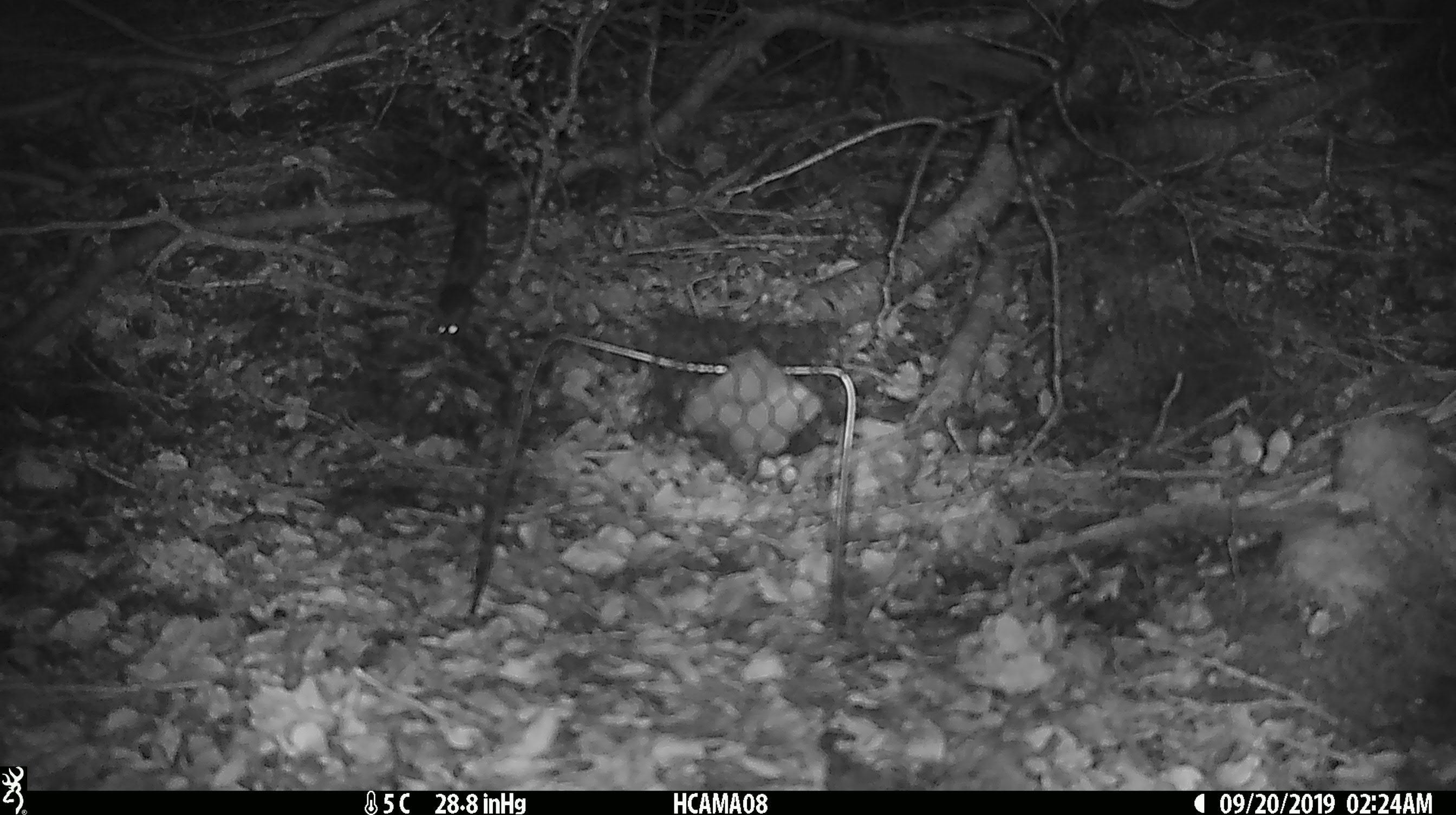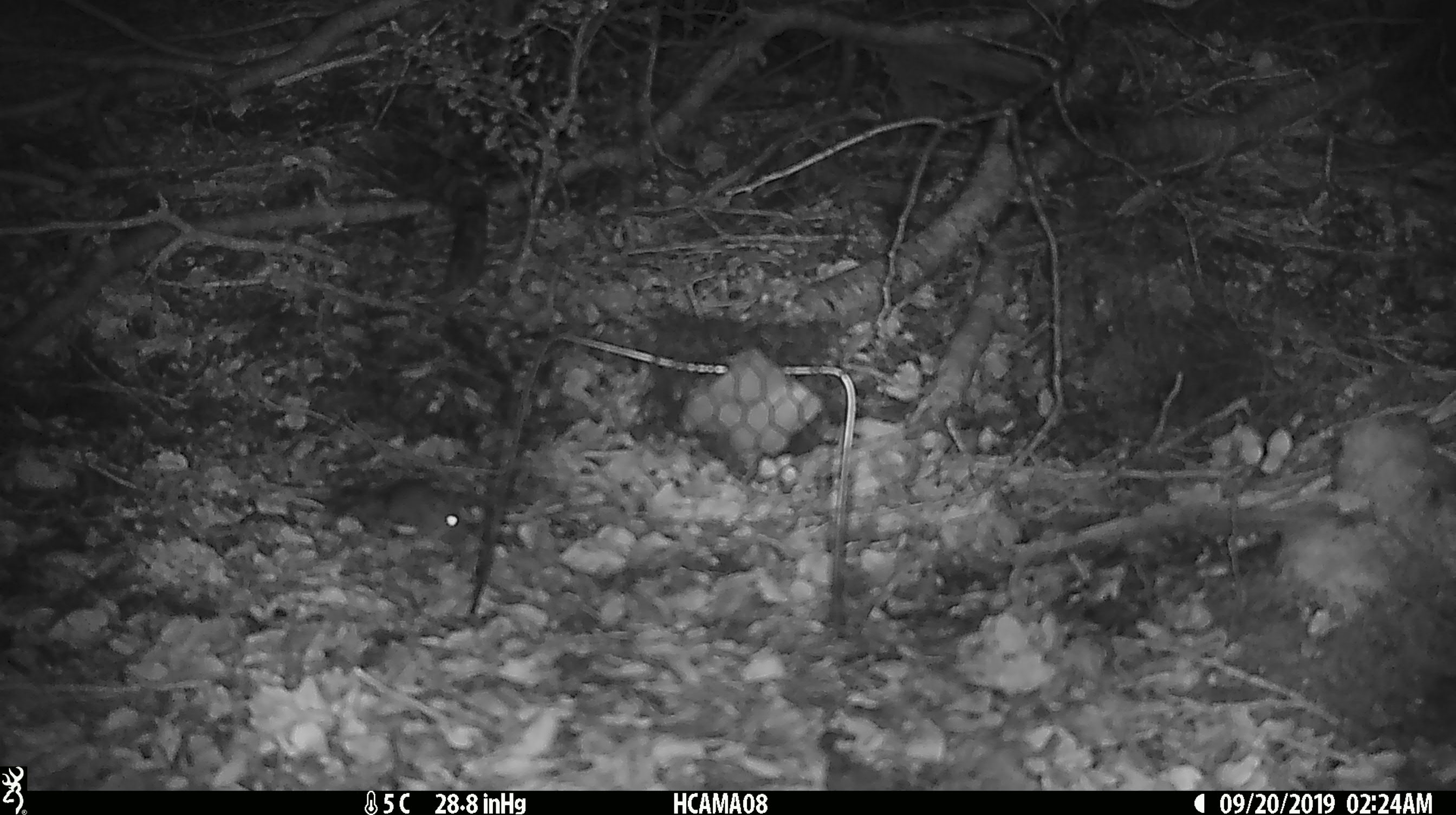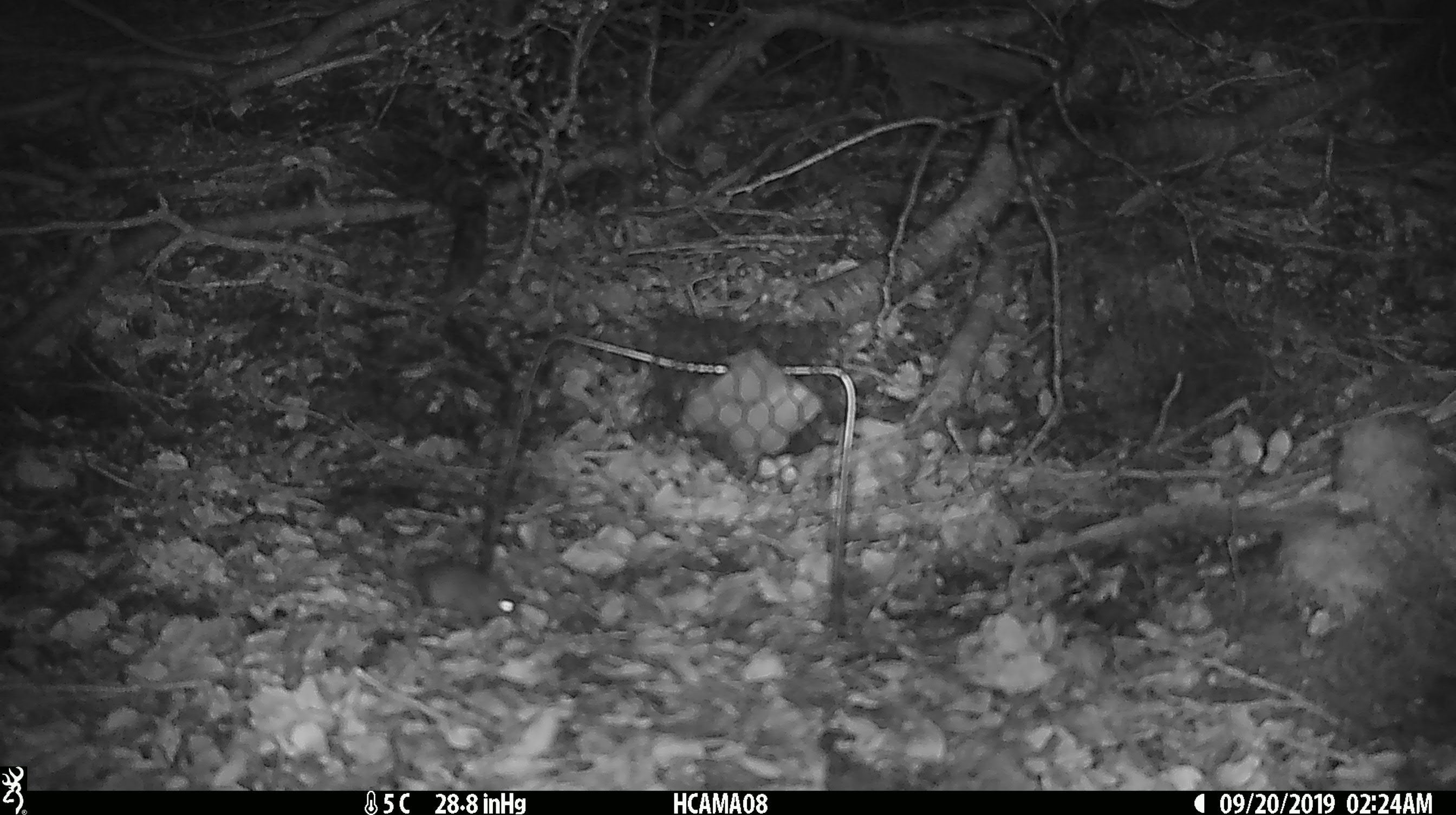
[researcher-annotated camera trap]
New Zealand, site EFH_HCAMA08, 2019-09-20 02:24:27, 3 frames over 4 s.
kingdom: Animalia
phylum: Chordata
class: Mammalia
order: Rodentia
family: Muridae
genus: Mus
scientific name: Mus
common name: mouse